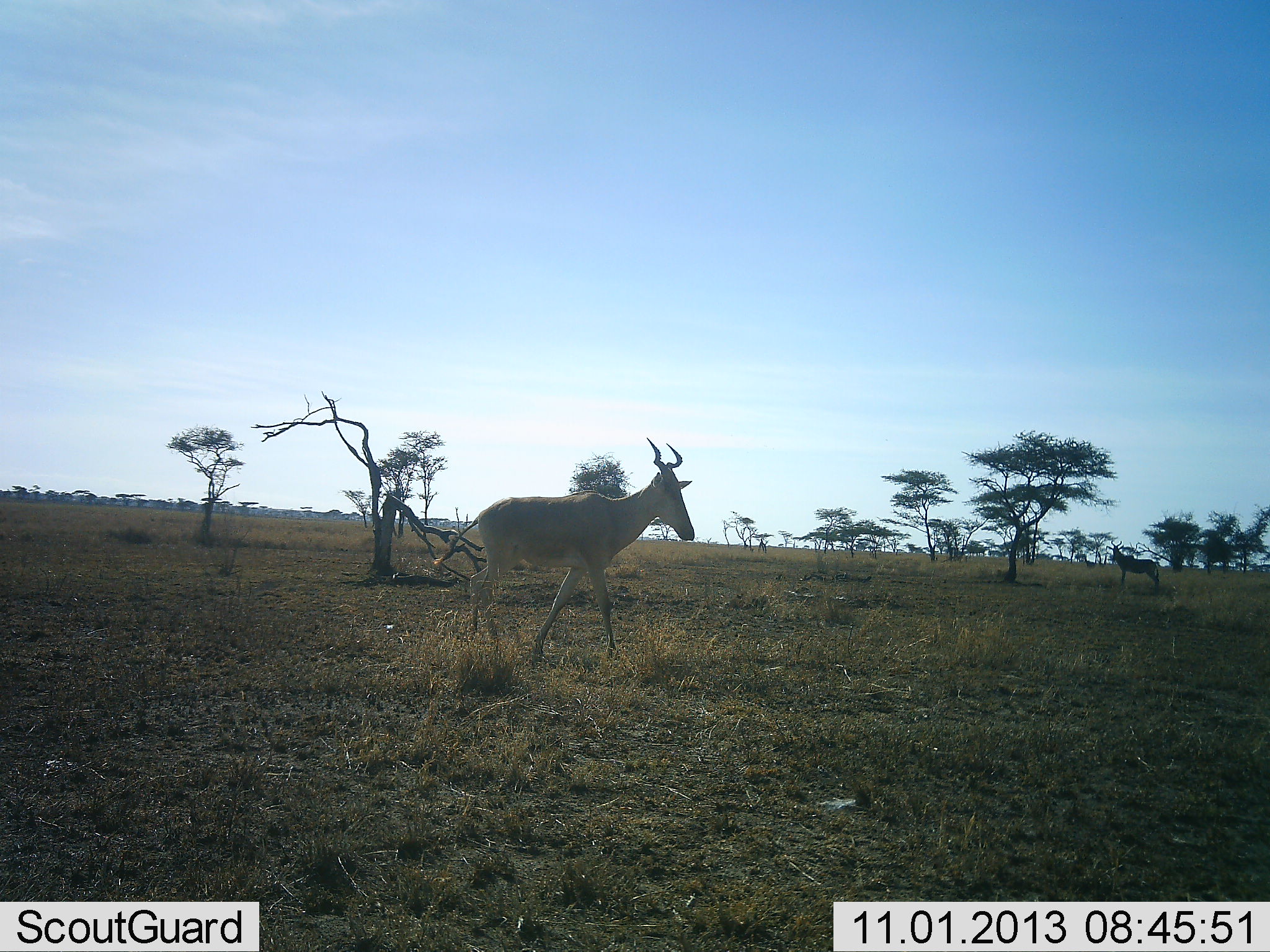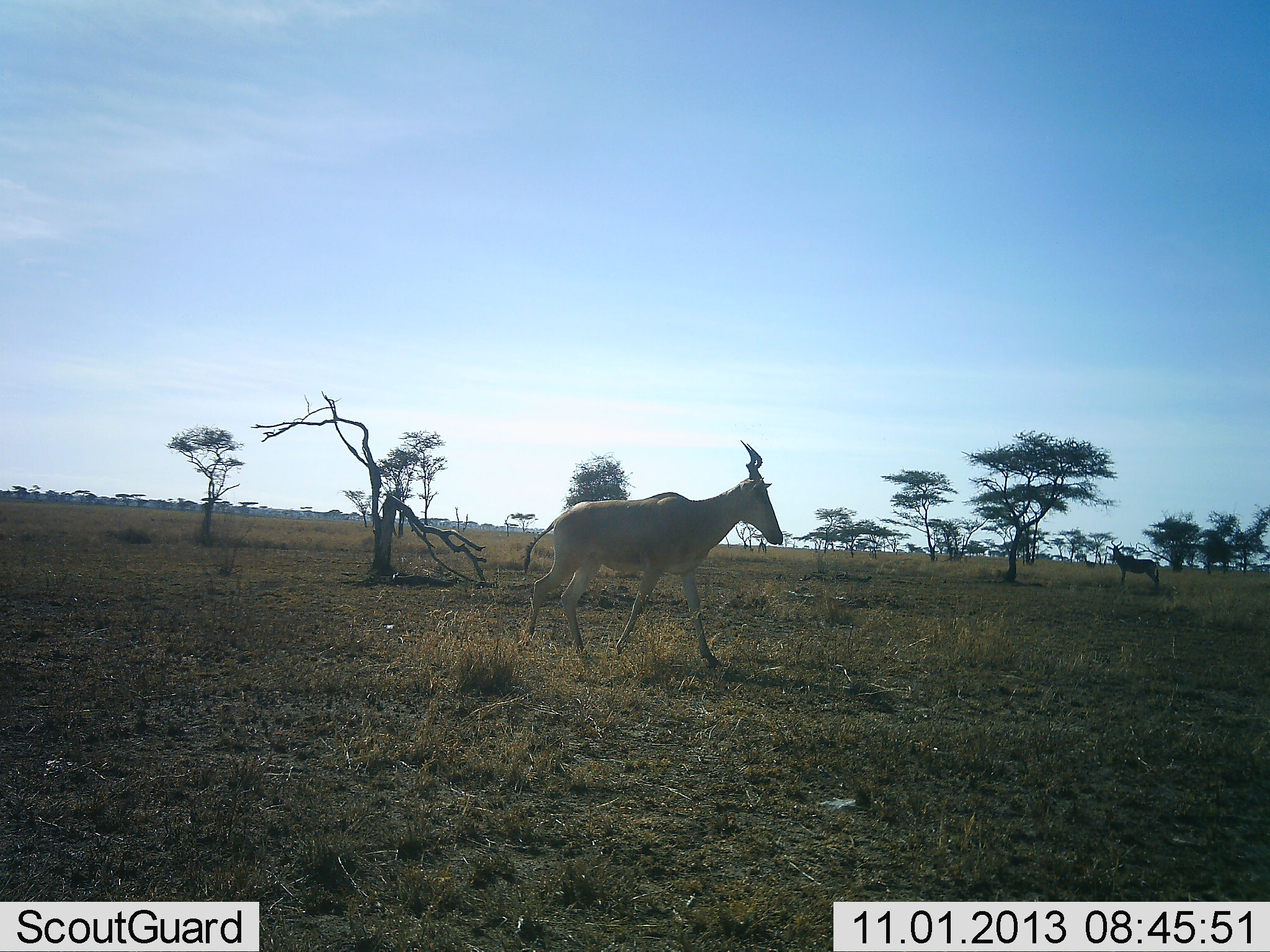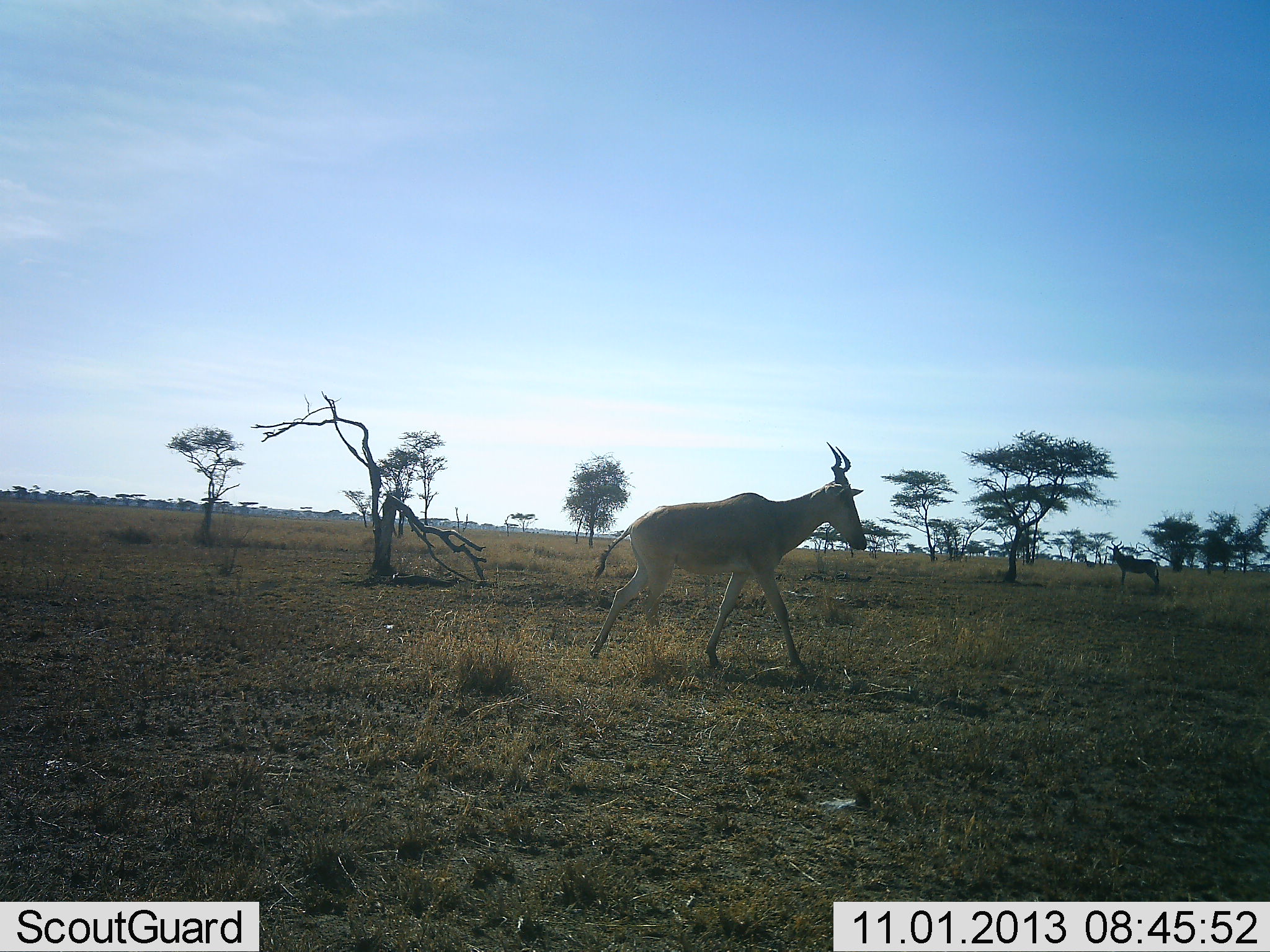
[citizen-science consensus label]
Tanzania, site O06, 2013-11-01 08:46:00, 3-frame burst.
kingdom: Animalia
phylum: Chordata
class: Mammalia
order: Artiodactyla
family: Bovidae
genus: Alcelaphus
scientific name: Alcelaphus buselaphus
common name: hartebeest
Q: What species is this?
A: Hartebeest (Alcelaphus buselaphus).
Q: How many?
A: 1.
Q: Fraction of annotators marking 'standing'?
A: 20%.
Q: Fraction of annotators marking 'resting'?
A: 0%.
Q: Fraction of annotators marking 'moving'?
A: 100%.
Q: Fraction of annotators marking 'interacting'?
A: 0%.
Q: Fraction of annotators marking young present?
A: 0%.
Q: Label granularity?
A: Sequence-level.